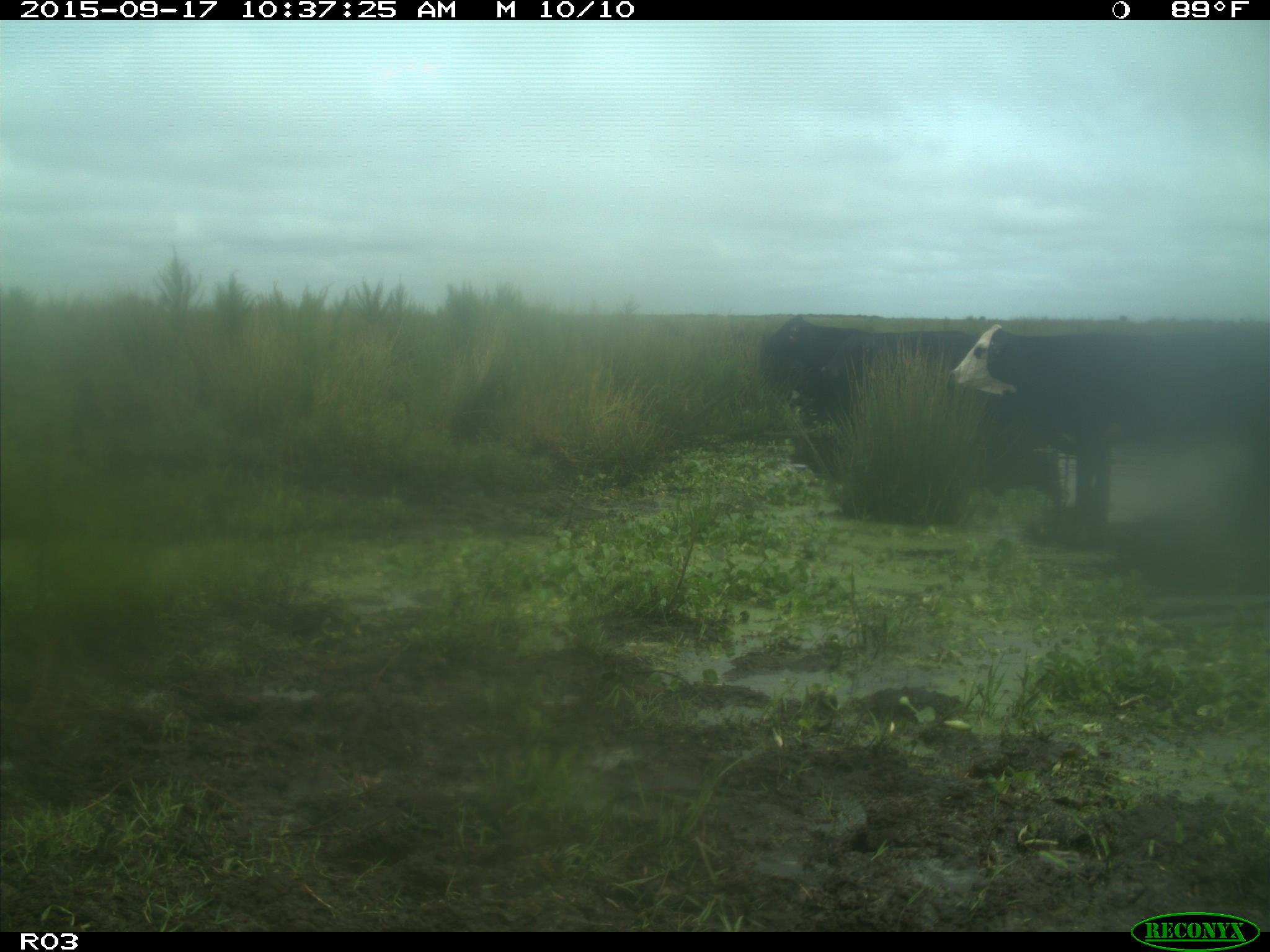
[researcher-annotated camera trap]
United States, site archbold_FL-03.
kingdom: Animalia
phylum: Chordata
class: Mammalia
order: Artiodactyla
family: Bovidae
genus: Bos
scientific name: Bos taurus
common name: domestic cow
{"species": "Bos taurus (domestic cow)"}